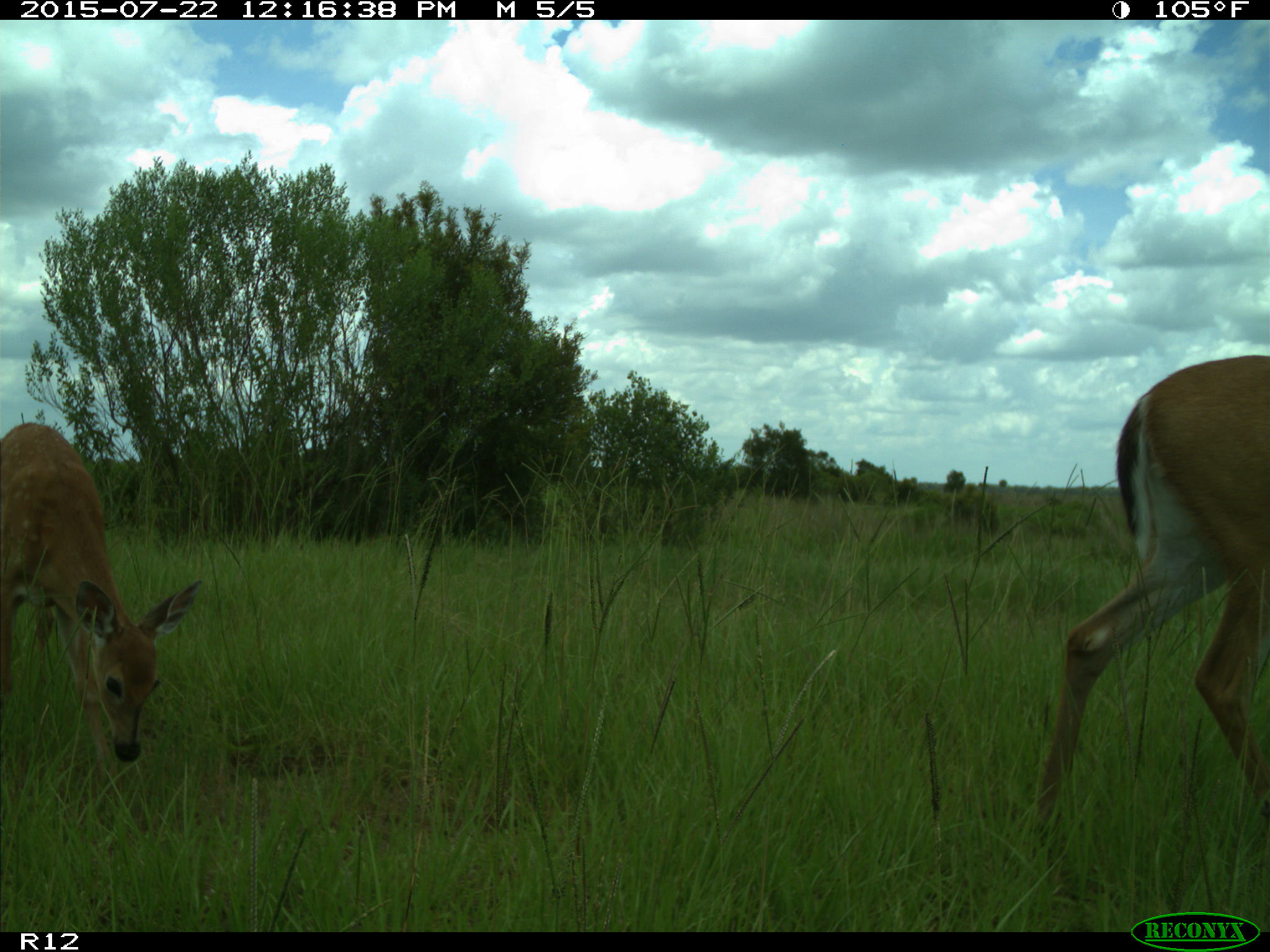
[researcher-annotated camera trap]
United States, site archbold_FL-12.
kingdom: Animalia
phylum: Chordata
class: Mammalia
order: Artiodactyla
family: Cervidae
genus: Odocoileus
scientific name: Odocoileus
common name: deer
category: unidentified deer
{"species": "unidentified deer (deer) (Odocoileus)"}